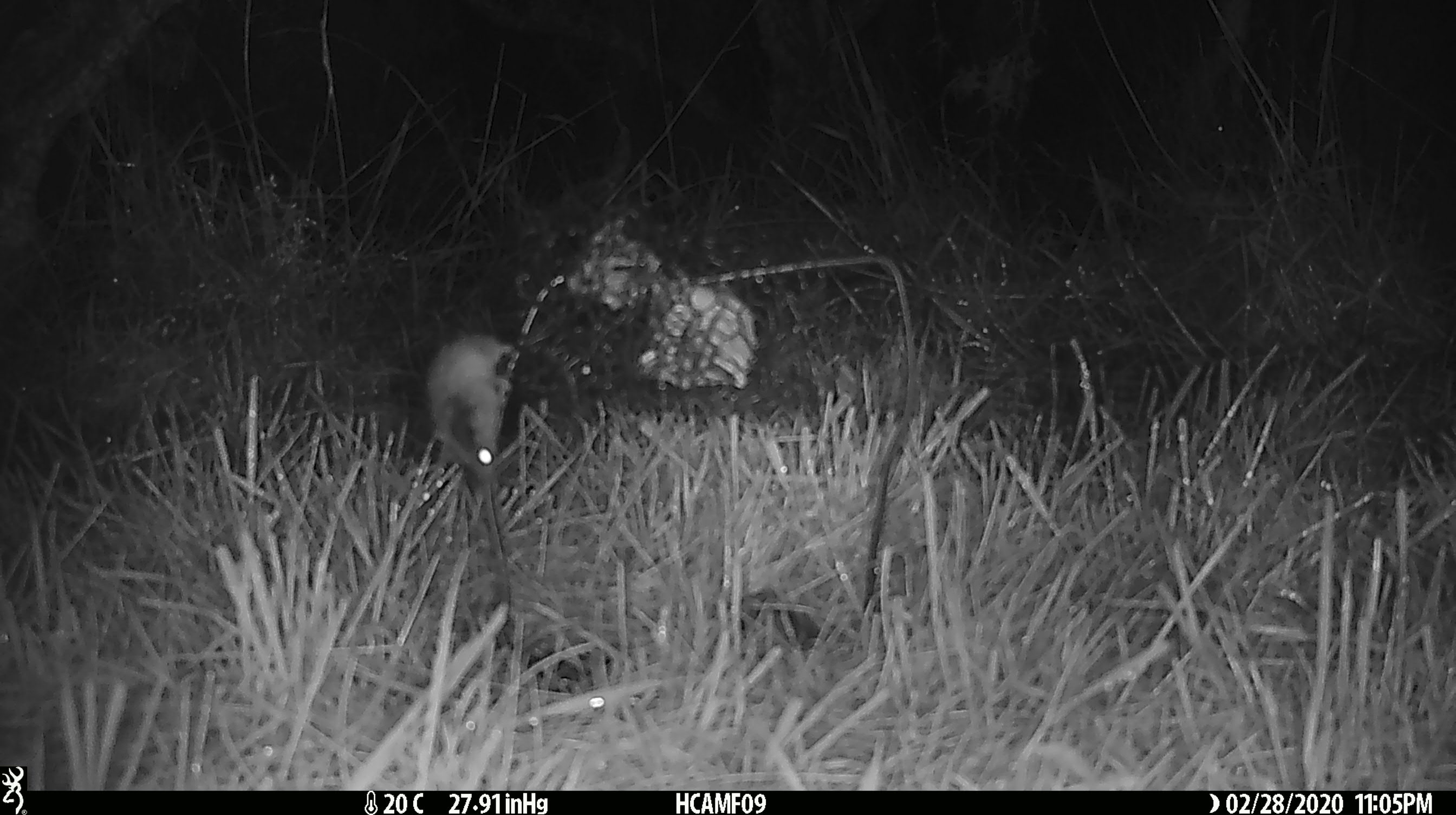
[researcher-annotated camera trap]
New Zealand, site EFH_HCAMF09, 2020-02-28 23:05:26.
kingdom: Animalia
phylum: Chordata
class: Mammalia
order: Rodentia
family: Muridae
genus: Mus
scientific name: Mus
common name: mouse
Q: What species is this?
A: Mouse (Mus).